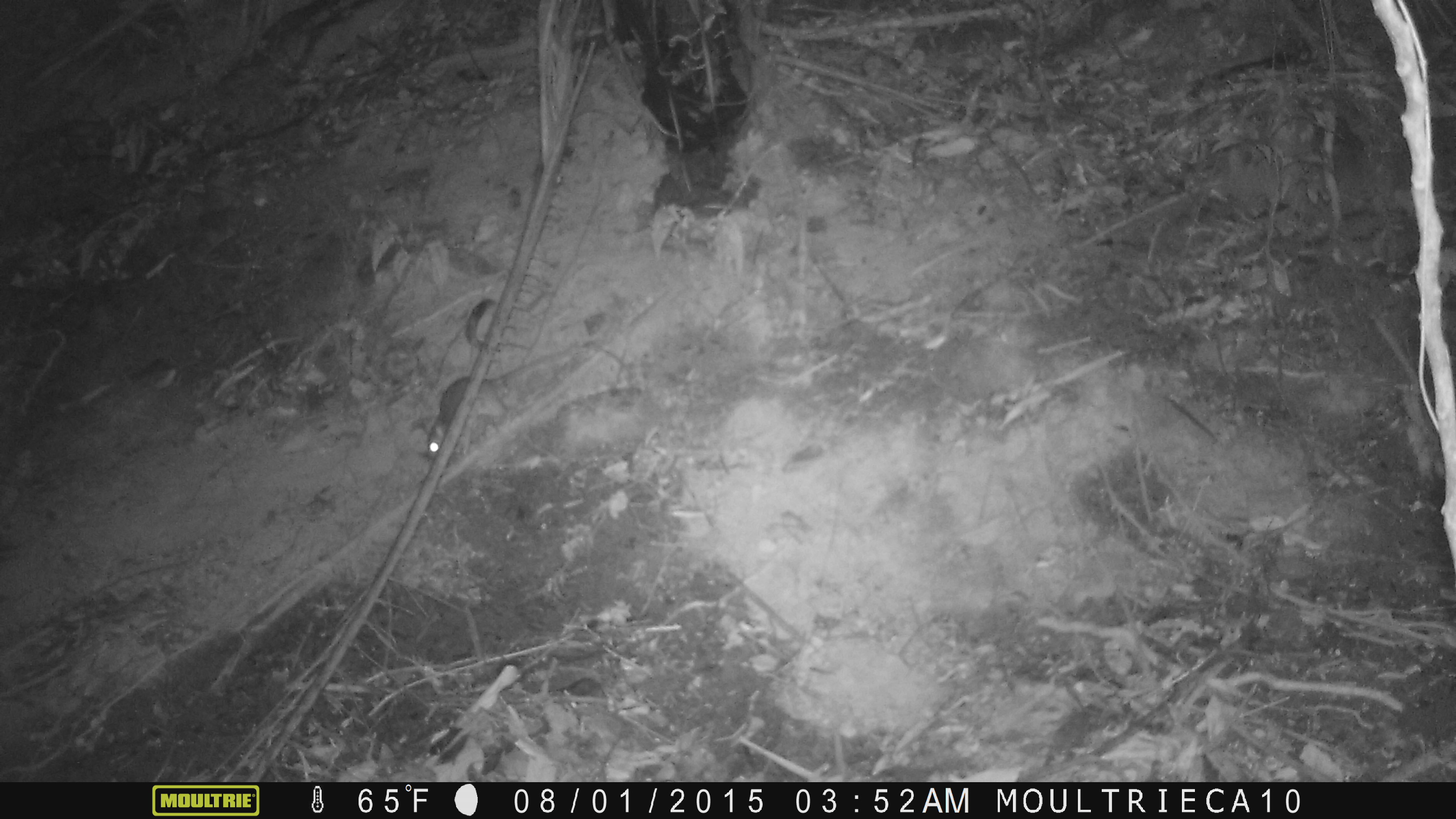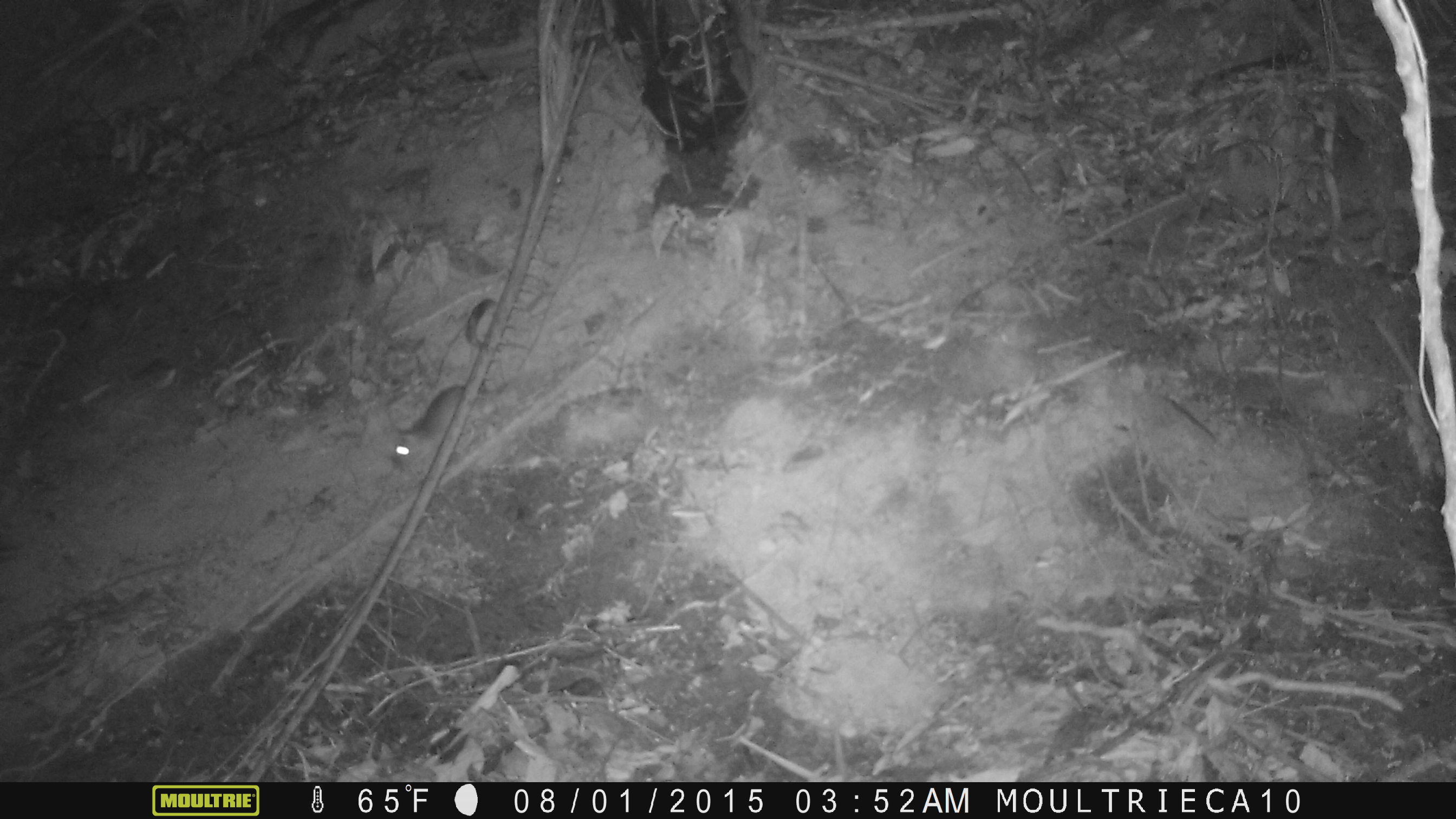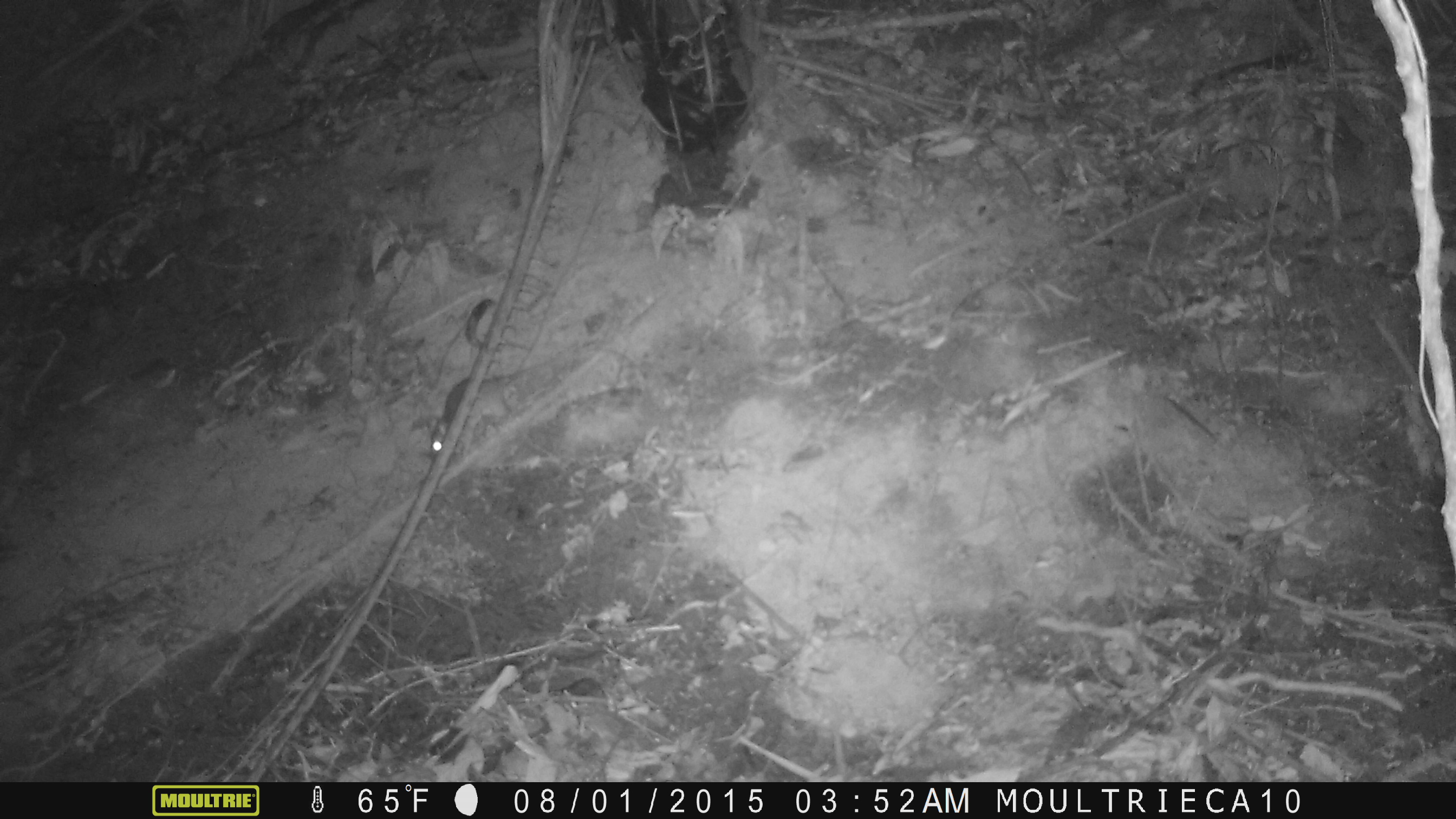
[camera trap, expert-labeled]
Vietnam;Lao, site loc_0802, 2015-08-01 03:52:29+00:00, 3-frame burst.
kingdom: Animalia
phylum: Chordata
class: Mammalia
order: Rodentia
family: Muridae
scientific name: Muridae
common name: old-world mice and rats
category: unidentified murid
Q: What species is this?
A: Unidentified murid (old-world mice and rats) (Muridae).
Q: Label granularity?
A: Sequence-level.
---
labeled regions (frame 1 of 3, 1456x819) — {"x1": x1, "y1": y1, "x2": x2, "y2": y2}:
unidentified murid: {"x1": 426, "y1": 344, "x2": 633, "y2": 460}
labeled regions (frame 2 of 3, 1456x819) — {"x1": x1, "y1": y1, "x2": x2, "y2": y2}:
unidentified murid: {"x1": 391, "y1": 377, "x2": 514, "y2": 473}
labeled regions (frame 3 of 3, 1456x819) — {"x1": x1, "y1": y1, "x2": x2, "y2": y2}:
unidentified murid: {"x1": 429, "y1": 339, "x2": 603, "y2": 462}